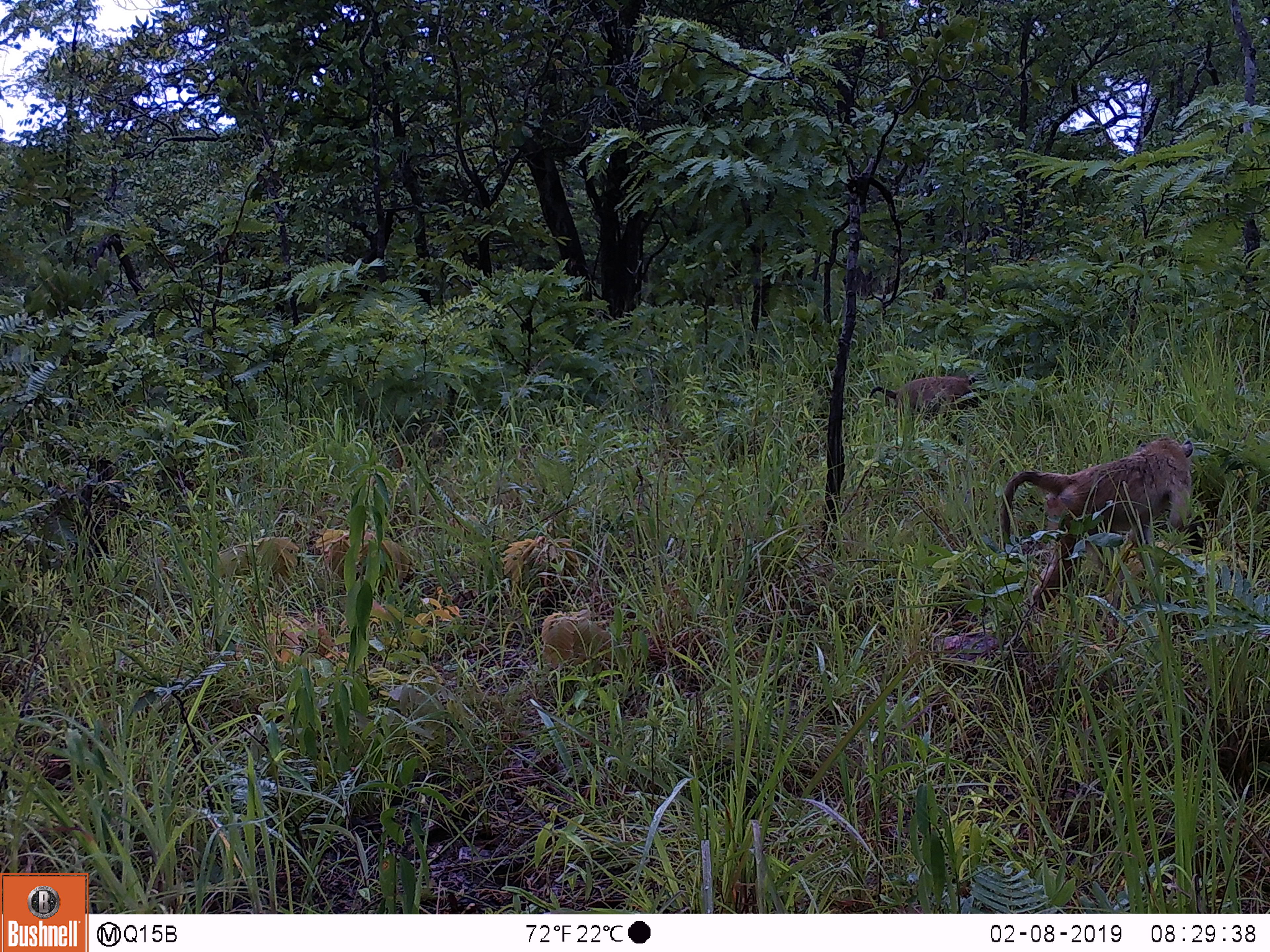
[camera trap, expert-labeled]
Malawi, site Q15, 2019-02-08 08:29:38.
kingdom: Animalia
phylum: Chordata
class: Mammalia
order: Primates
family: Cercopithecidae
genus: Papio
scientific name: Papio cynocephalus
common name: yellow baboon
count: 2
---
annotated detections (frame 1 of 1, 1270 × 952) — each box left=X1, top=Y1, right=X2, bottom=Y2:
yellow baboon: left=995, top=426, right=1206, bottom=633; left=862, top=367, right=1002, bottom=431